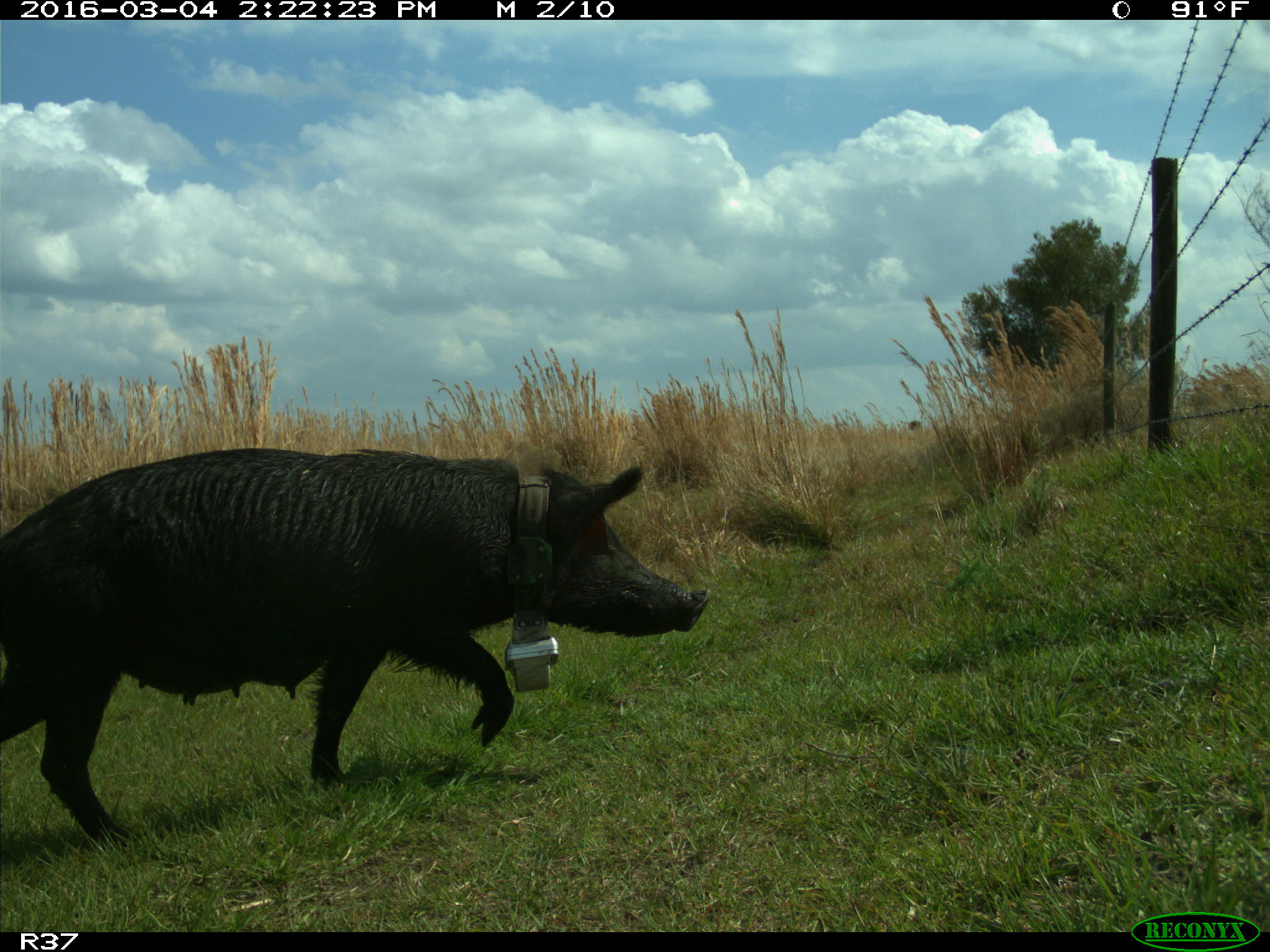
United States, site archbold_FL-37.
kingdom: Animalia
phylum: Chordata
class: Mammalia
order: Artiodactyla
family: Suidae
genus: Sus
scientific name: Sus scrofa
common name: wild boar